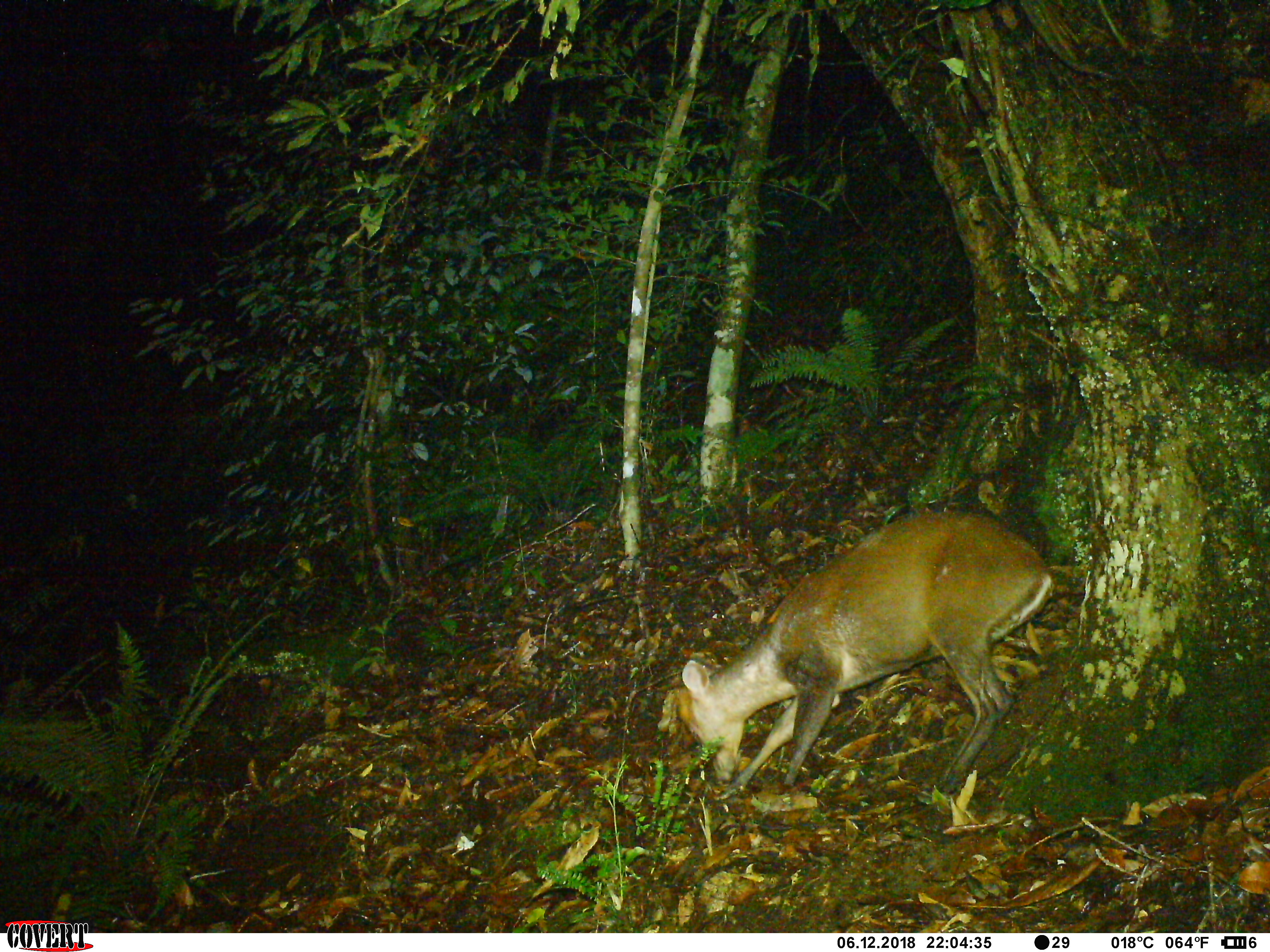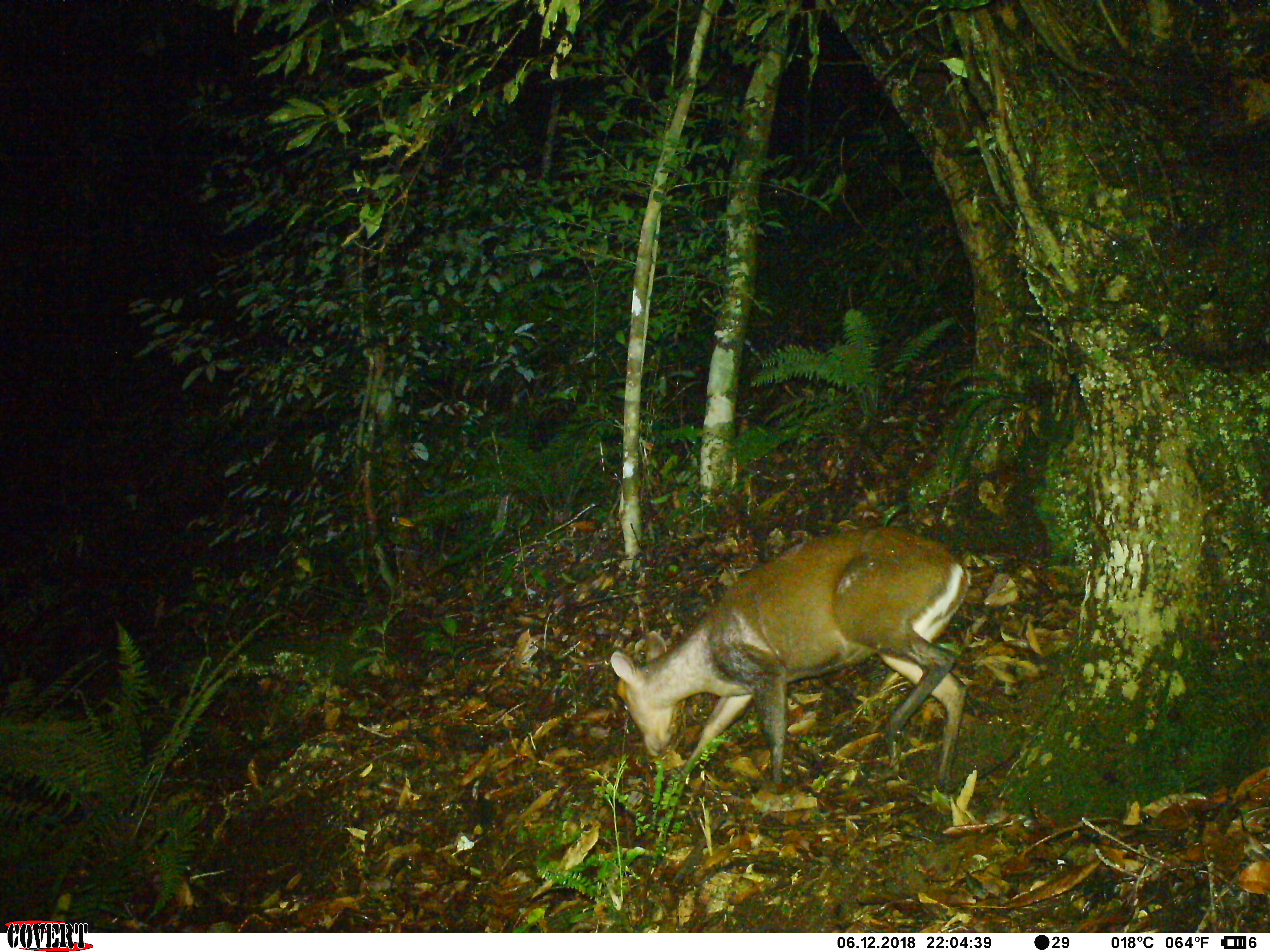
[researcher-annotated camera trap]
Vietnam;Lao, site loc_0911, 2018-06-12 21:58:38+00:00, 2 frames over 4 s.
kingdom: Animalia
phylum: Chordata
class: Mammalia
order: Artiodactyla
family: Cervidae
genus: Muntiacus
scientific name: Muntiacus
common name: muntjacs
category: unidentified muntjac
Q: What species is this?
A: Unidentified muntjac (muntjacs) (Muntiacus).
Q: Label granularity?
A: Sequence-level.